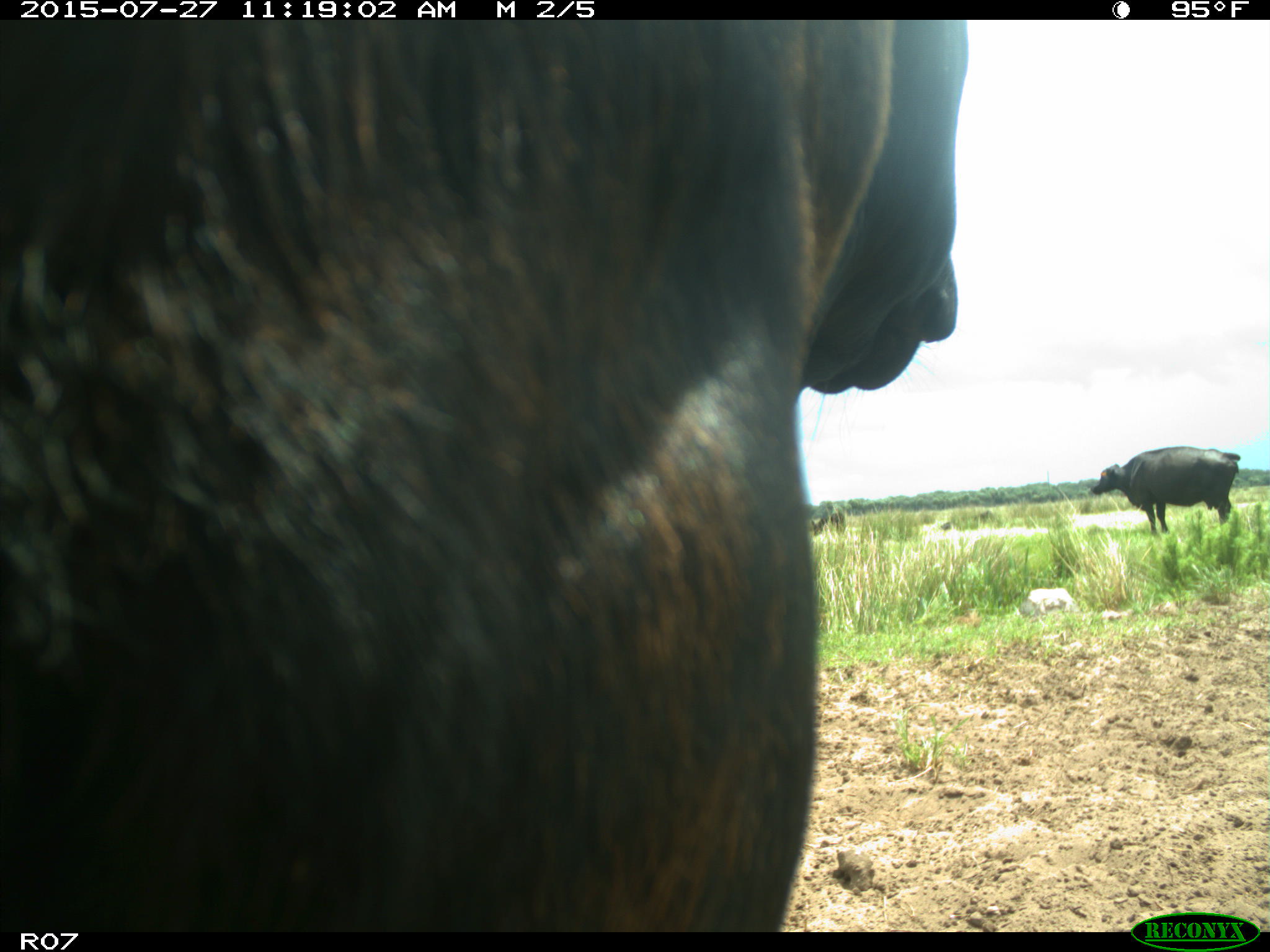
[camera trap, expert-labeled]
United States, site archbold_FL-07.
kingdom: Animalia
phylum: Chordata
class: Mammalia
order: Artiodactyla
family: Bovidae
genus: Bos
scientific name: Bos taurus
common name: domestic cow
Bos taurus (domestic cow).